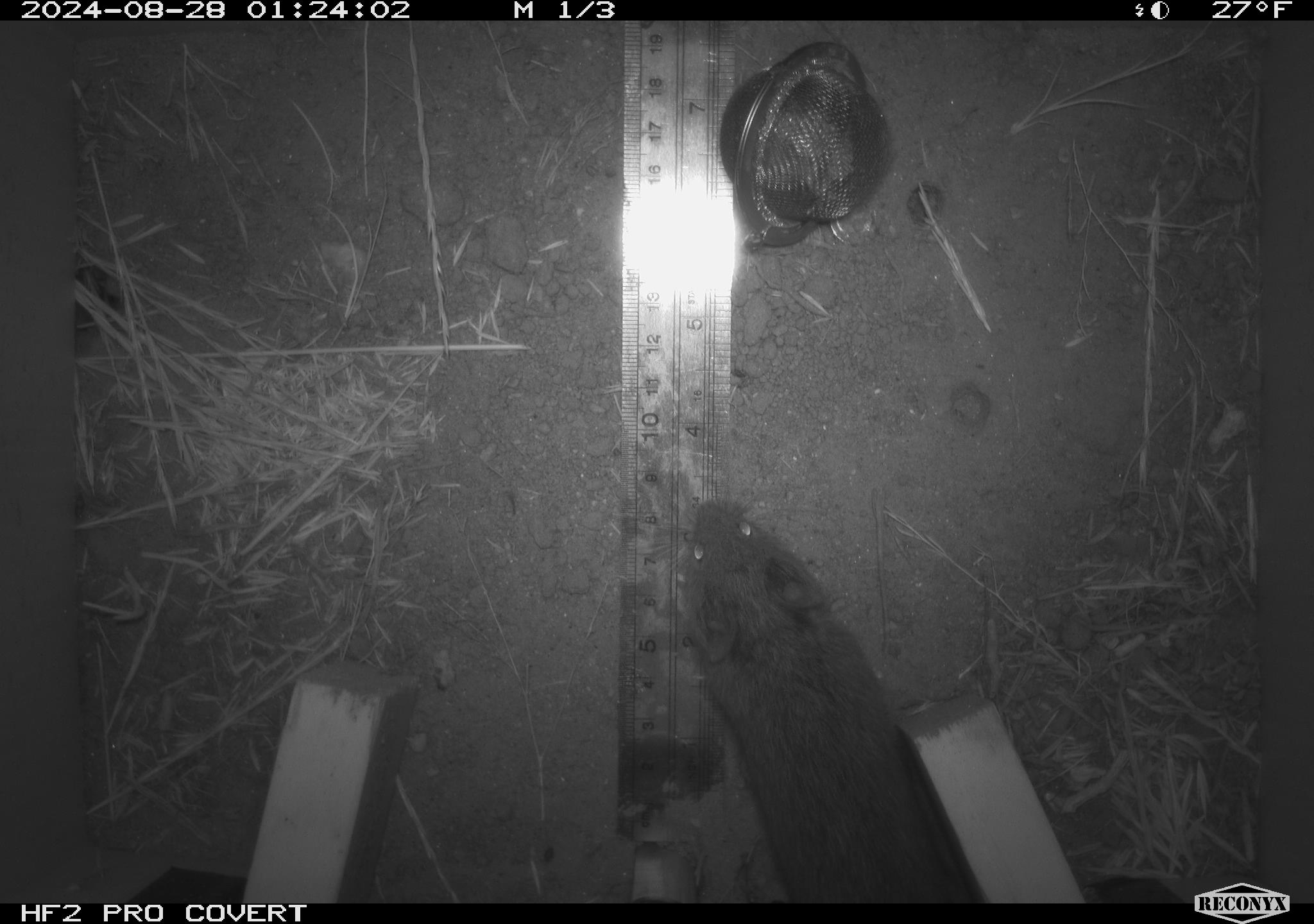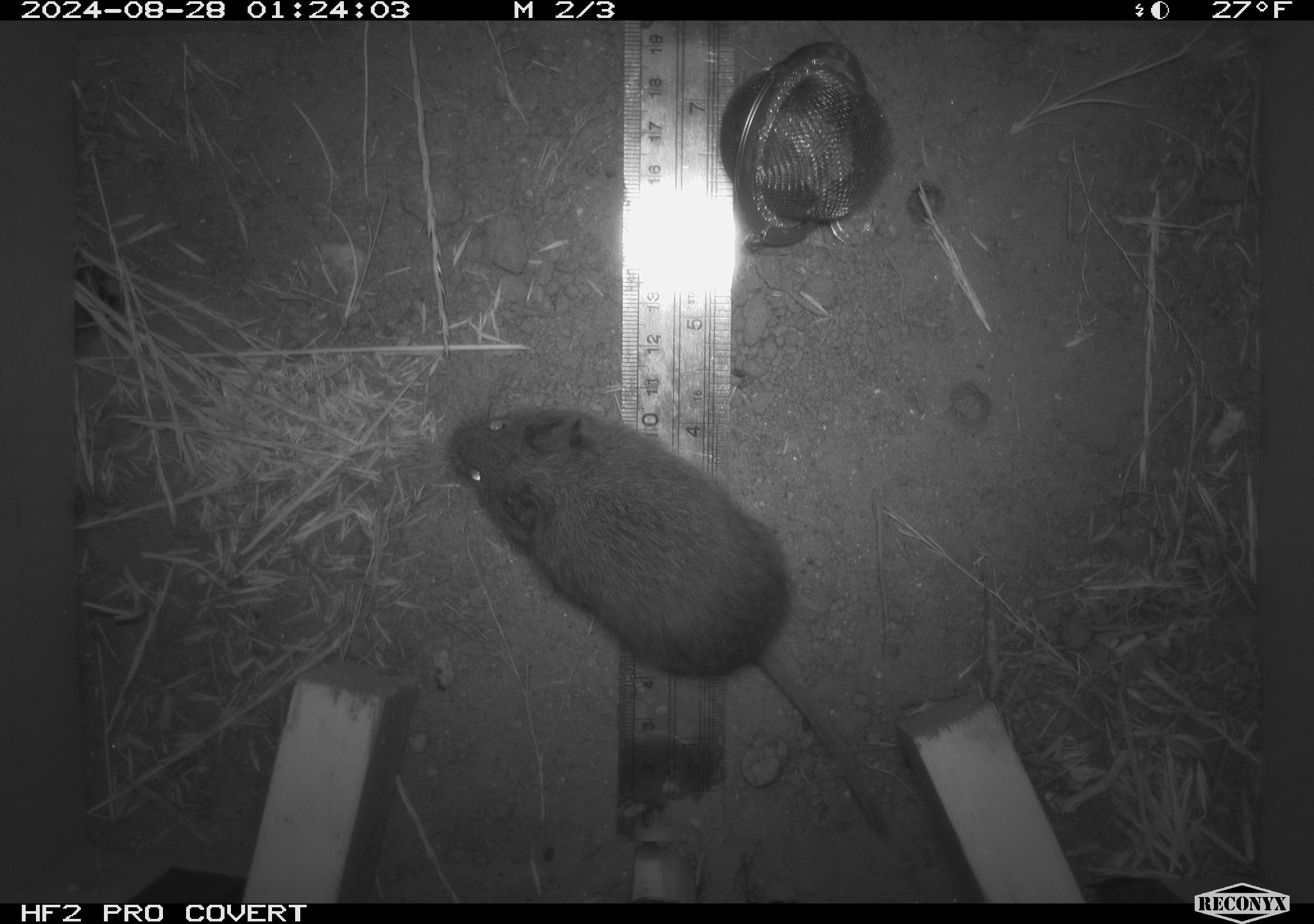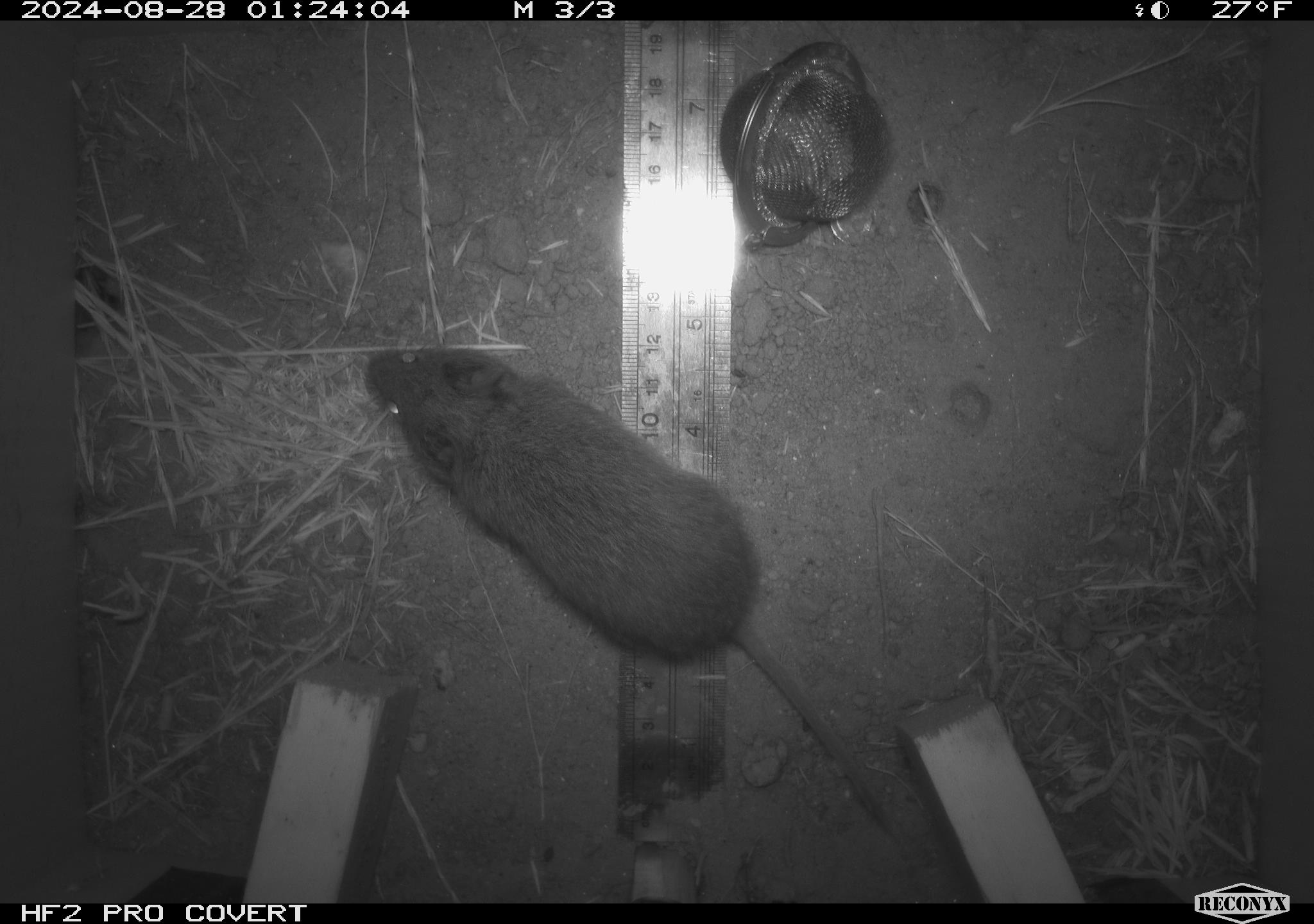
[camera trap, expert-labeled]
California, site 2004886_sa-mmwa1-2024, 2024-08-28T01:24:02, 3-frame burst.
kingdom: Animalia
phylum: Chordata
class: Mammalia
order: Rodentia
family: Cricetidae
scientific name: Arvicolinae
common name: voles, lemmings, and muskrats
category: arvicolinae subfamily